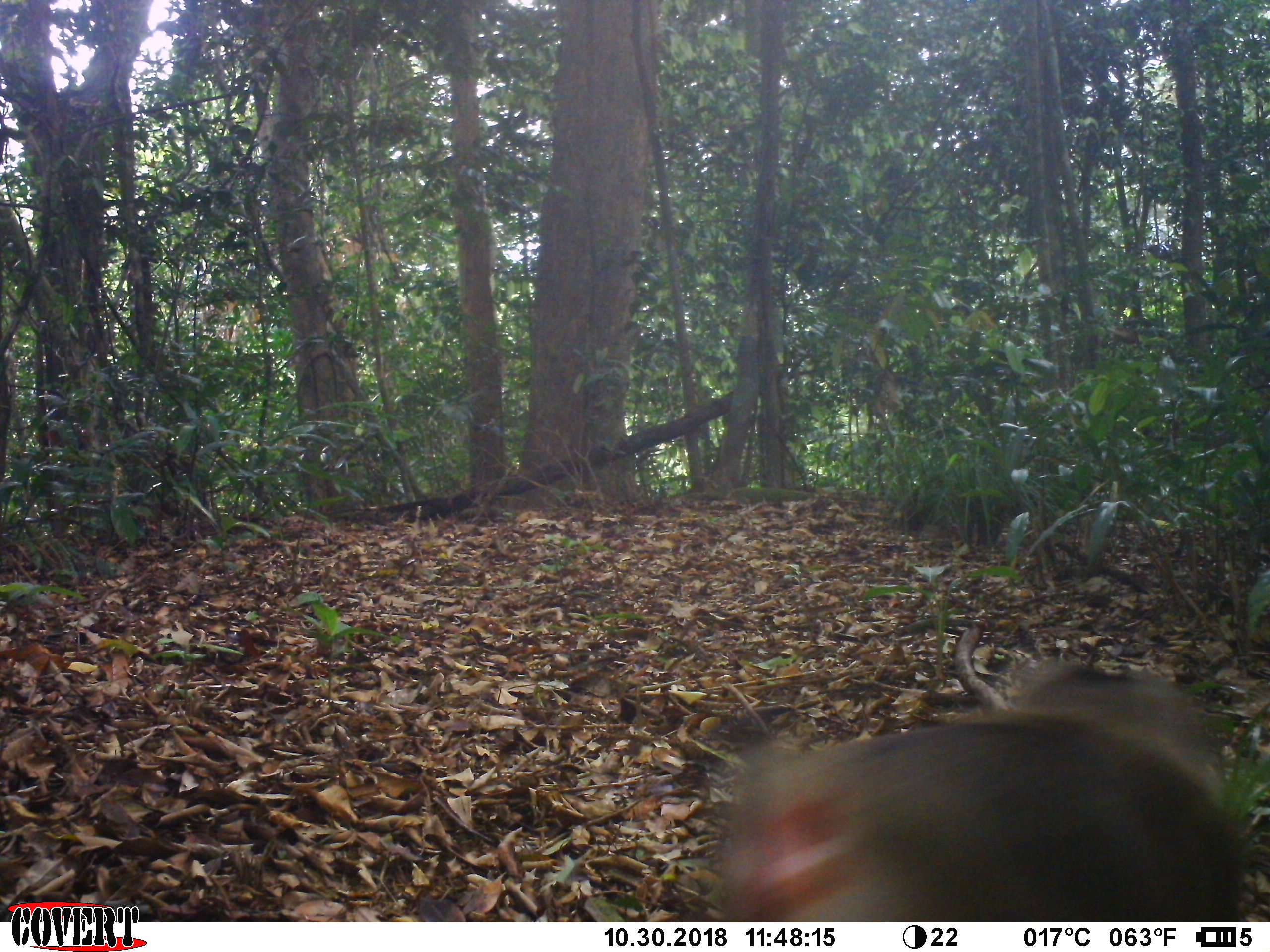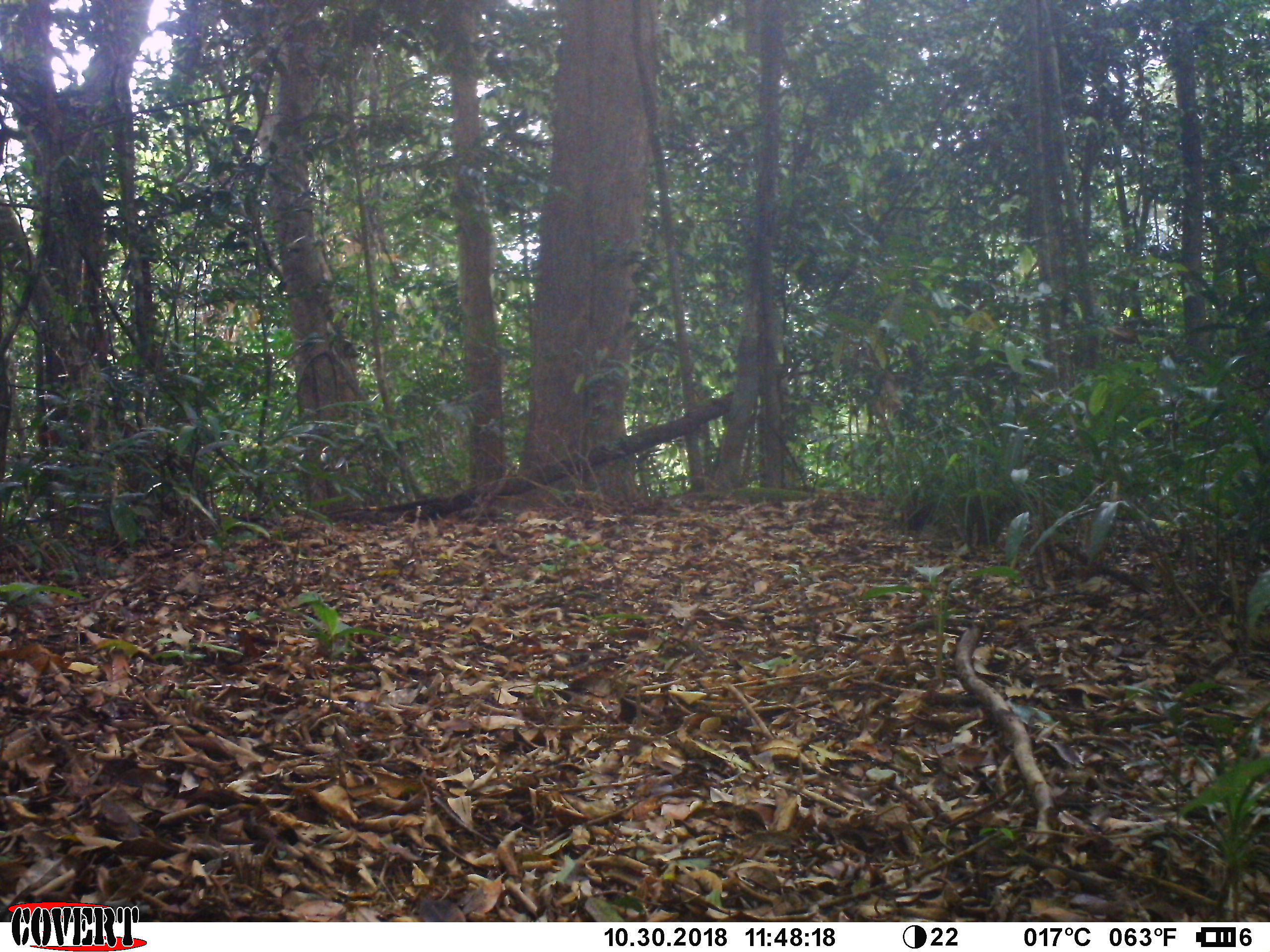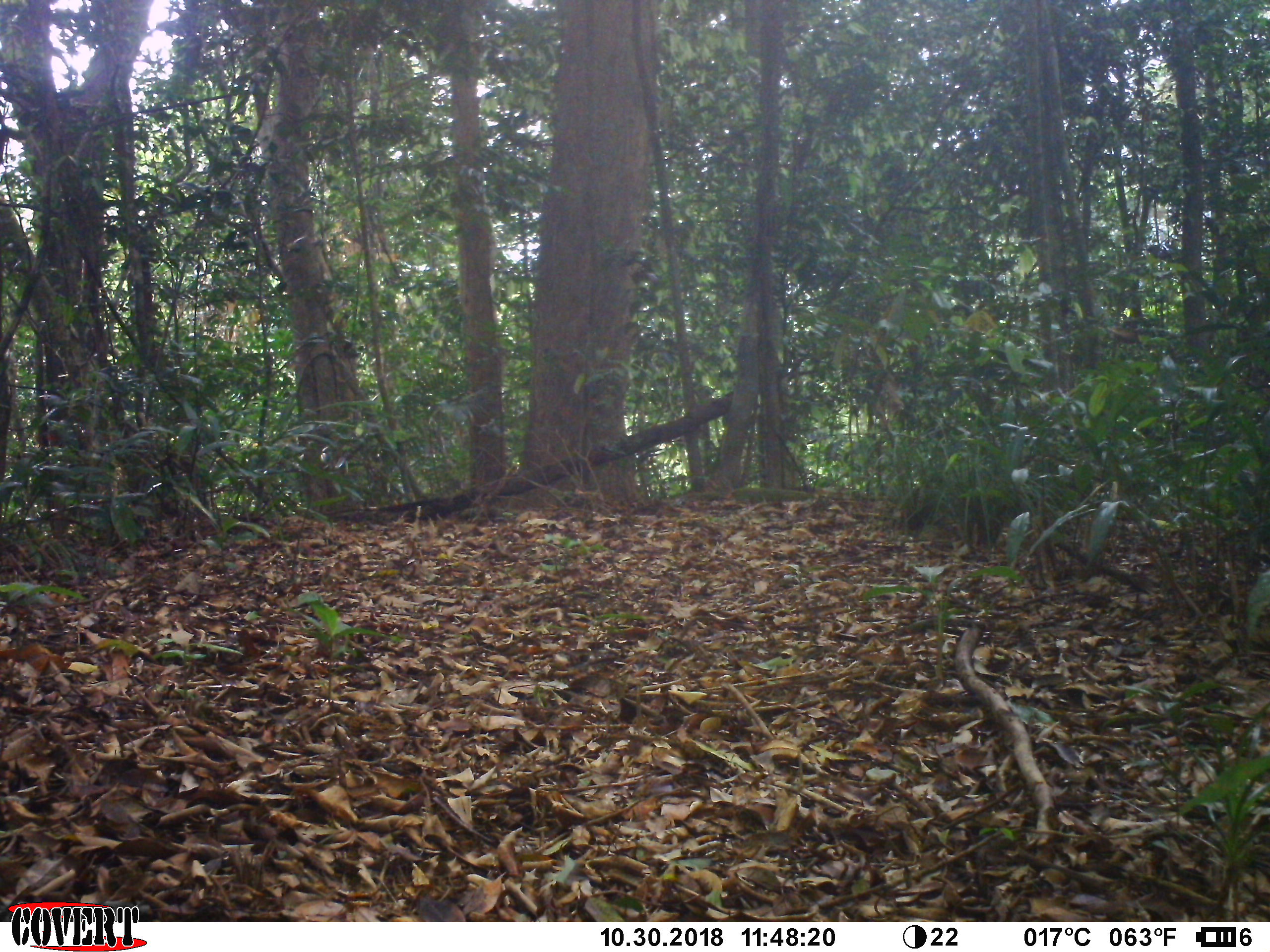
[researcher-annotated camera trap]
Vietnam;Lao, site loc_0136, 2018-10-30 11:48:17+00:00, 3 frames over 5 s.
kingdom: Animalia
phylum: Chordata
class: Mammalia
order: Primates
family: Cercopithecidae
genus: Macaca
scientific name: Macaca nemestrina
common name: pig-tailed macaque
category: pig tailed macaque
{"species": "pig tailed macaque (pig-tailed macaque) (Macaca nemestrina)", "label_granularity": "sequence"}